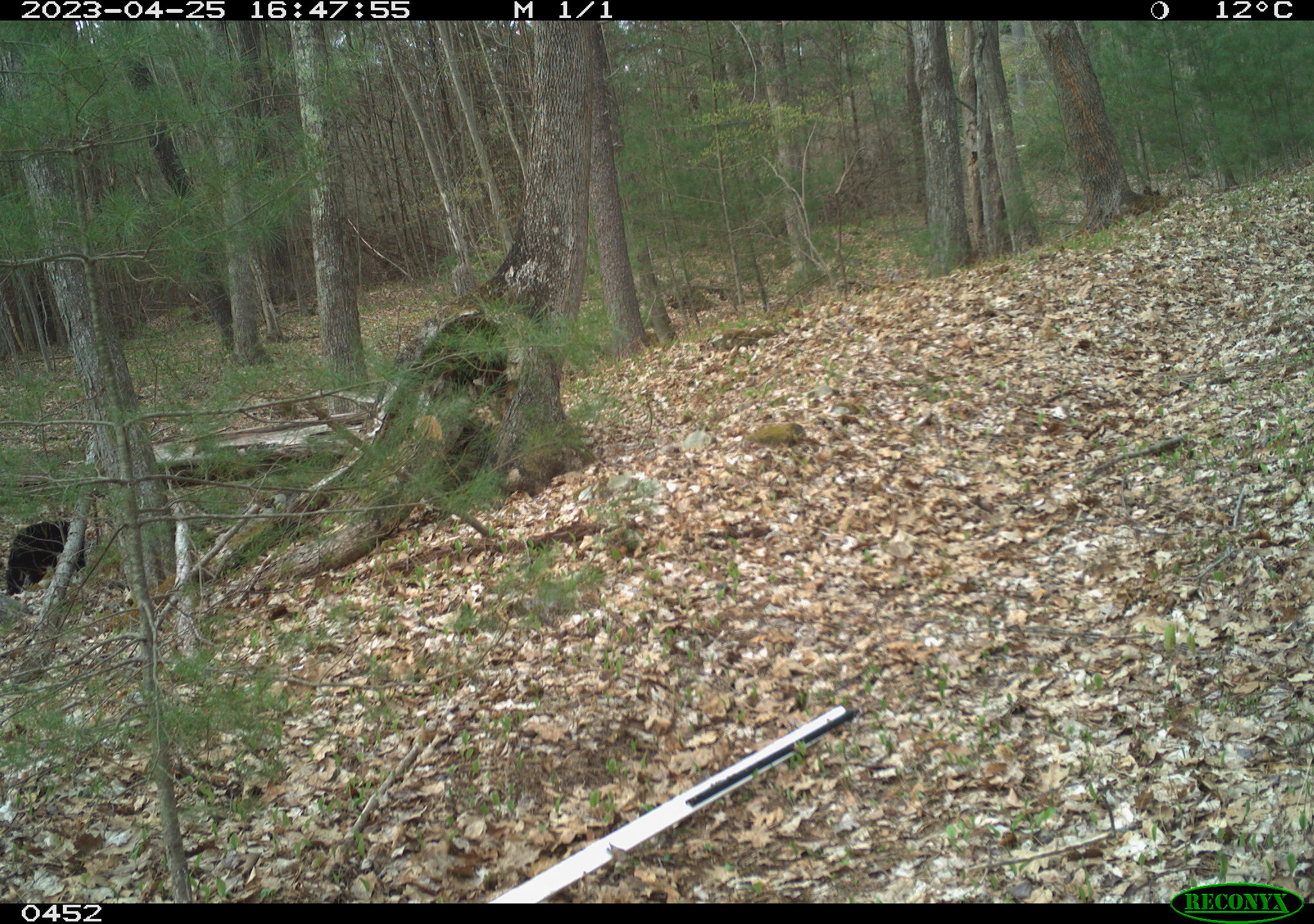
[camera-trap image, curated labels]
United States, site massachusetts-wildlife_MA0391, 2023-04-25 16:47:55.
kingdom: Animalia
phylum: Chordata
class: Mammalia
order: Carnivora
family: Ursidae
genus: Ursus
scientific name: Ursus americanus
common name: black bear